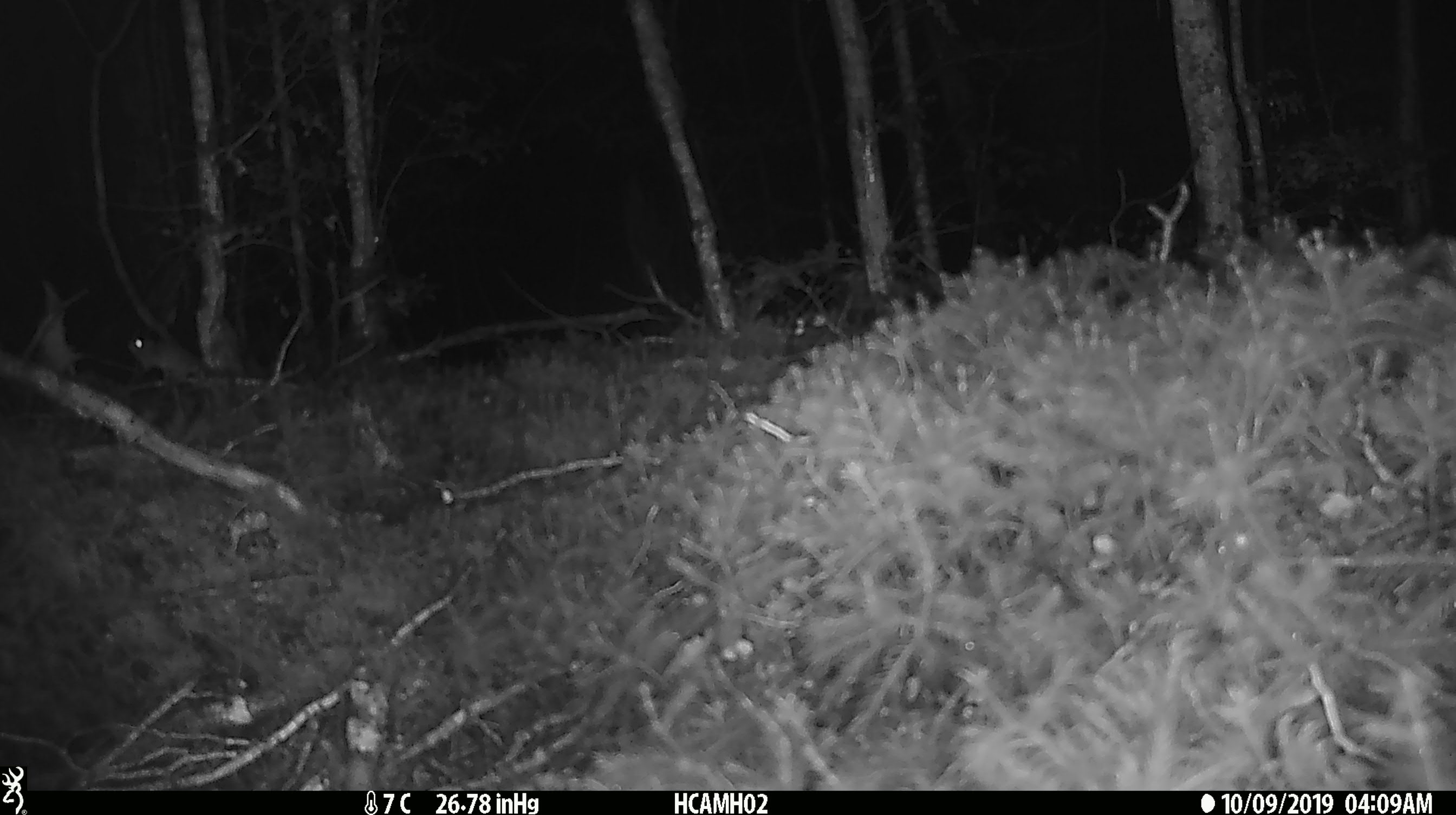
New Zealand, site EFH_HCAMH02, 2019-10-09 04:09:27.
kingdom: Animalia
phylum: Chordata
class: Mammalia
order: Rodentia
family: Muridae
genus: Mus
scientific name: Mus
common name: mouse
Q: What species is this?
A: Mouse (Mus).